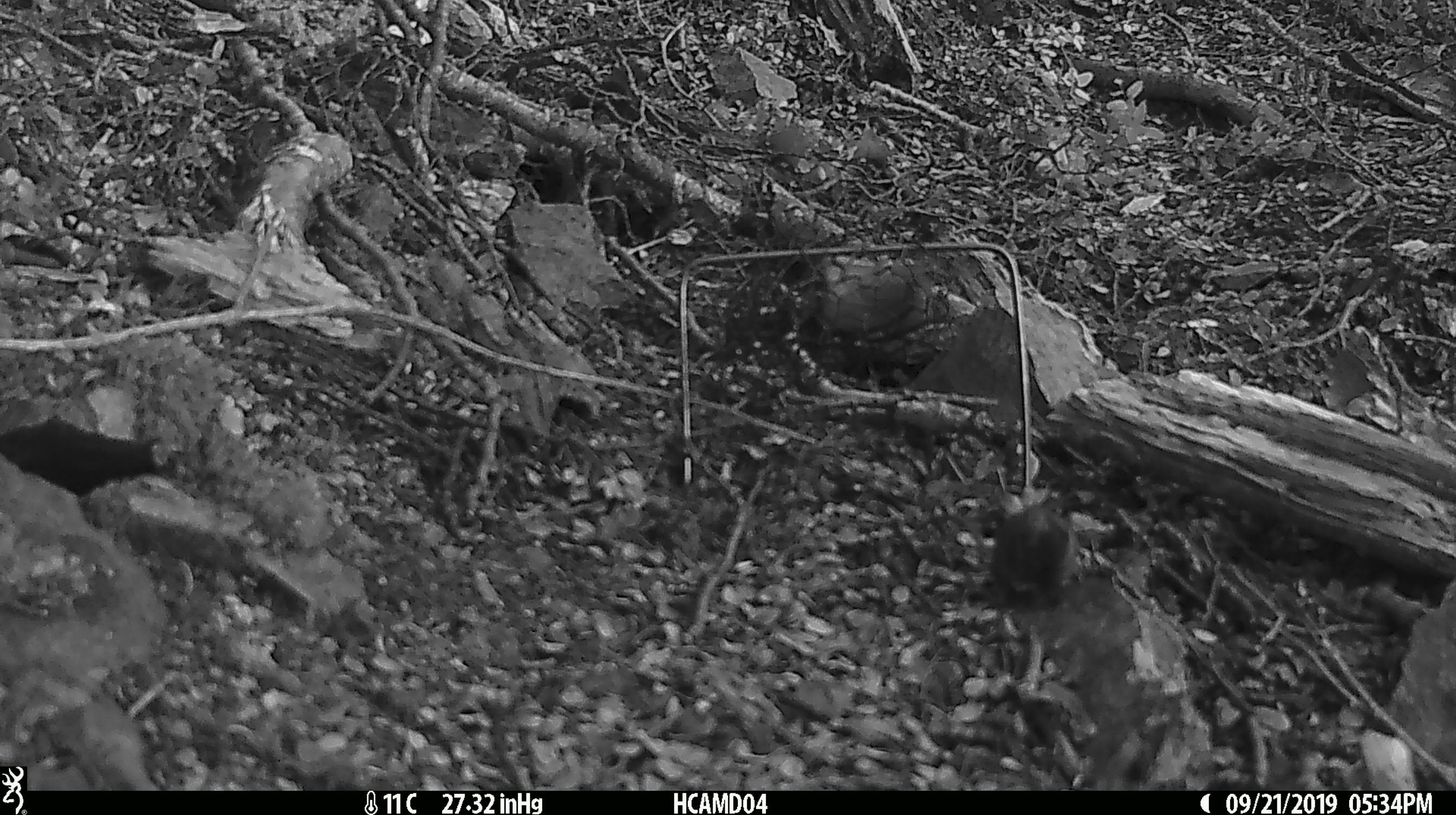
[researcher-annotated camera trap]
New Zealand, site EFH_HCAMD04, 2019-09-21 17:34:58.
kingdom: Animalia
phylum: Chordata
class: Mammalia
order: Rodentia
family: Muridae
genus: Mus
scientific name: Mus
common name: mouse